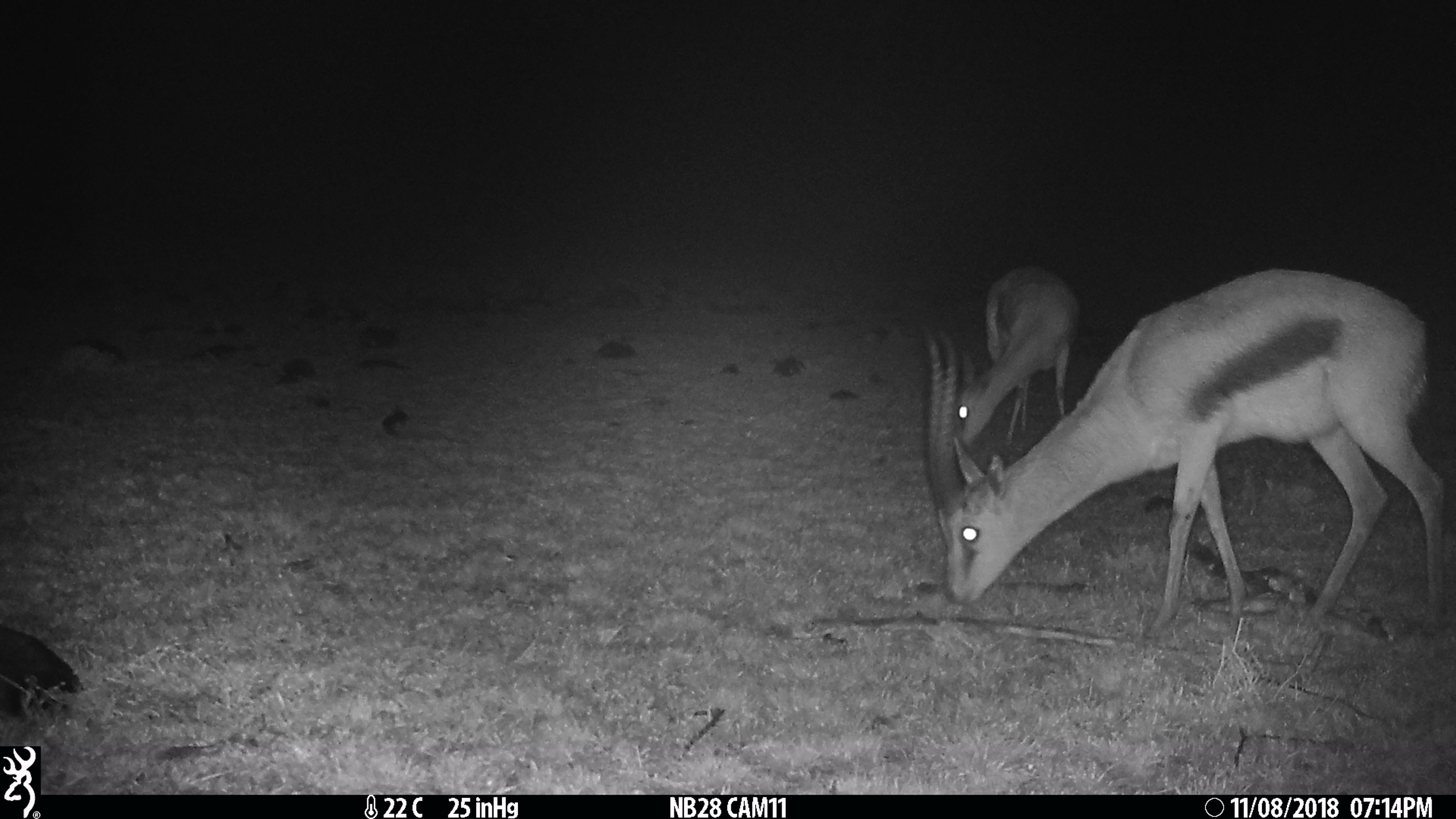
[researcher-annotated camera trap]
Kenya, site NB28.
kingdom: Animalia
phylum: Chordata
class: Mammalia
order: Artiodactyla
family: Bovidae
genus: Eudorcas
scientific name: Eudorcas thomsonii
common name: thomon's gazelle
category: gazelle thomsons